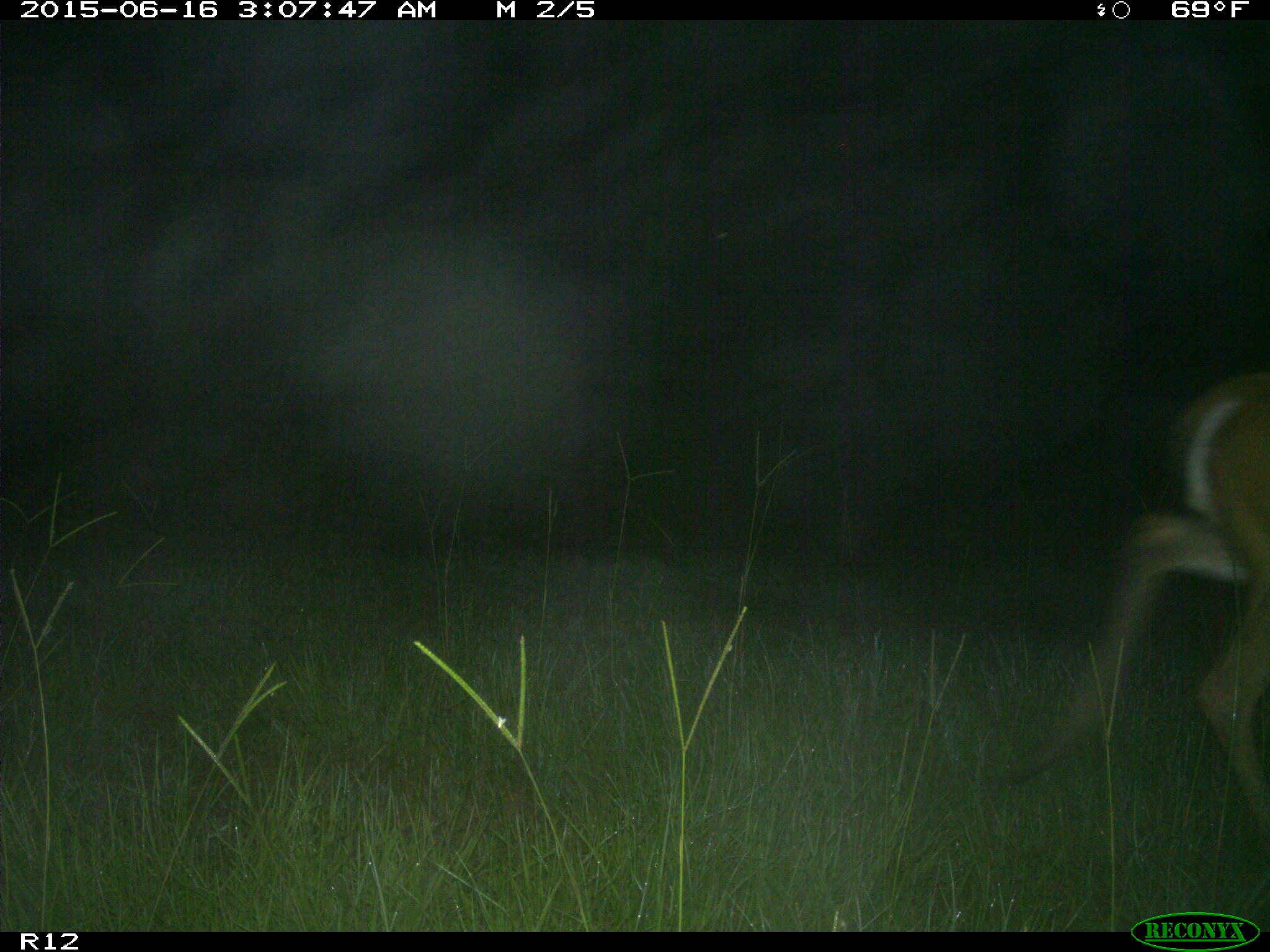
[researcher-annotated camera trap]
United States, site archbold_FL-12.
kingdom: Animalia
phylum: Chordata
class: Mammalia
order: Artiodactyla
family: Cervidae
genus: Odocoileus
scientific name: Odocoileus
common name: deer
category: unidentified deer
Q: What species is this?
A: Unidentified deer (deer) (Odocoileus).